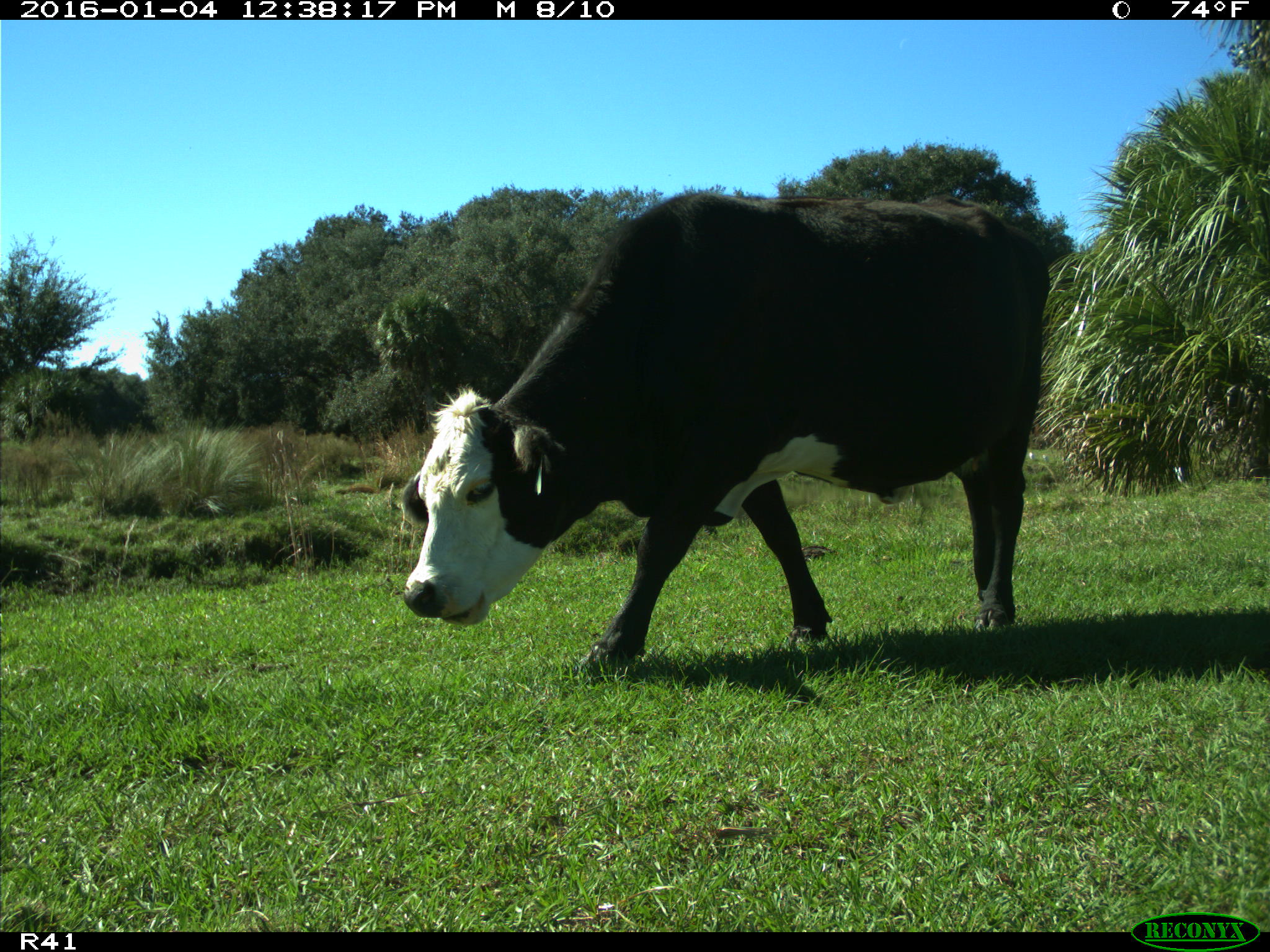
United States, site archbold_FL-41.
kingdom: Animalia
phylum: Chordata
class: Mammalia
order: Artiodactyla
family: Bovidae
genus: Bos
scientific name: Bos taurus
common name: domestic cow